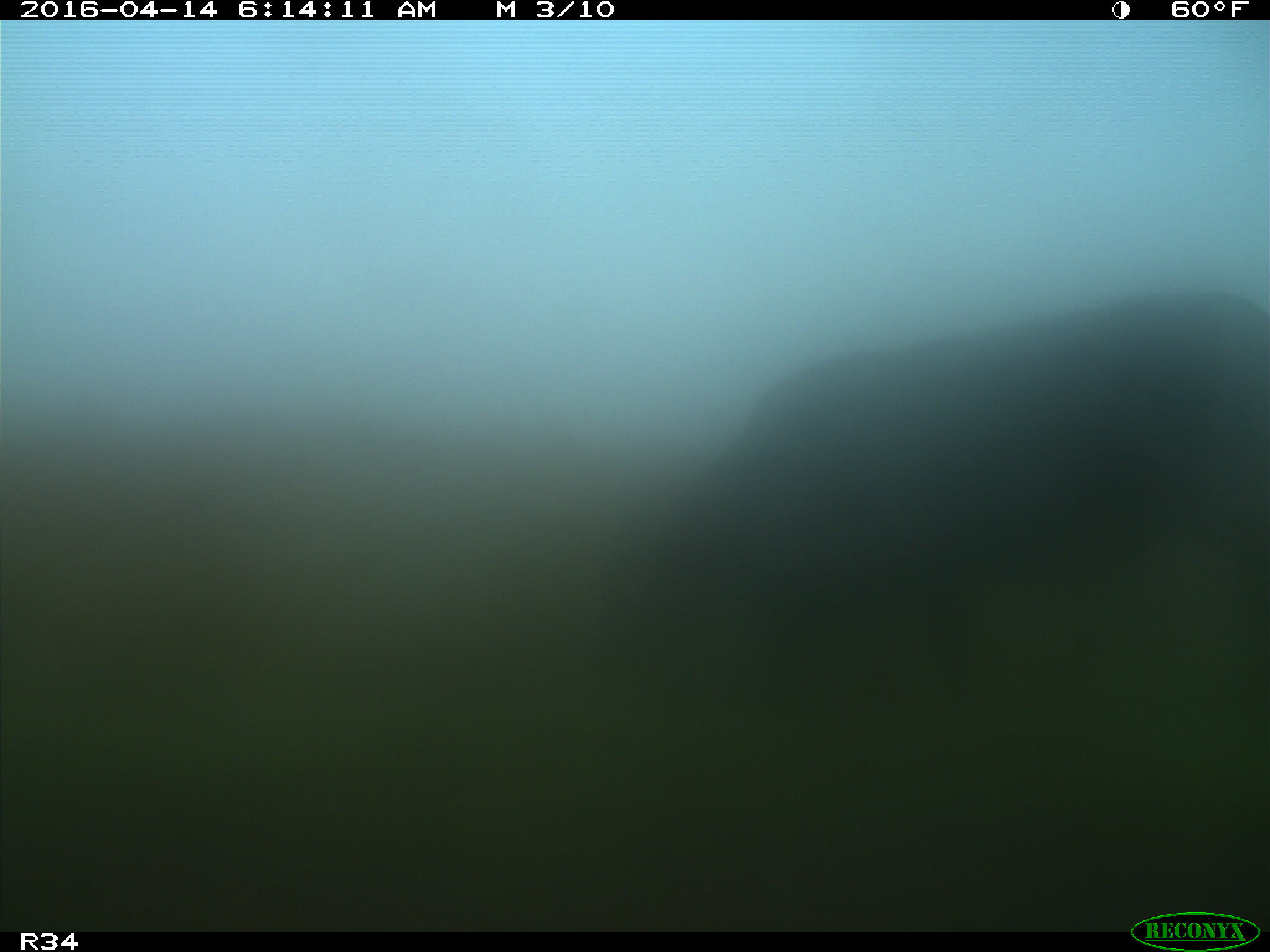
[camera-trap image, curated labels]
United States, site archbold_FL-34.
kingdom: Animalia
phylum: Chordata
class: Mammalia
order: Artiodactyla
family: Bovidae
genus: Bos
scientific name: Bos taurus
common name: domestic cow